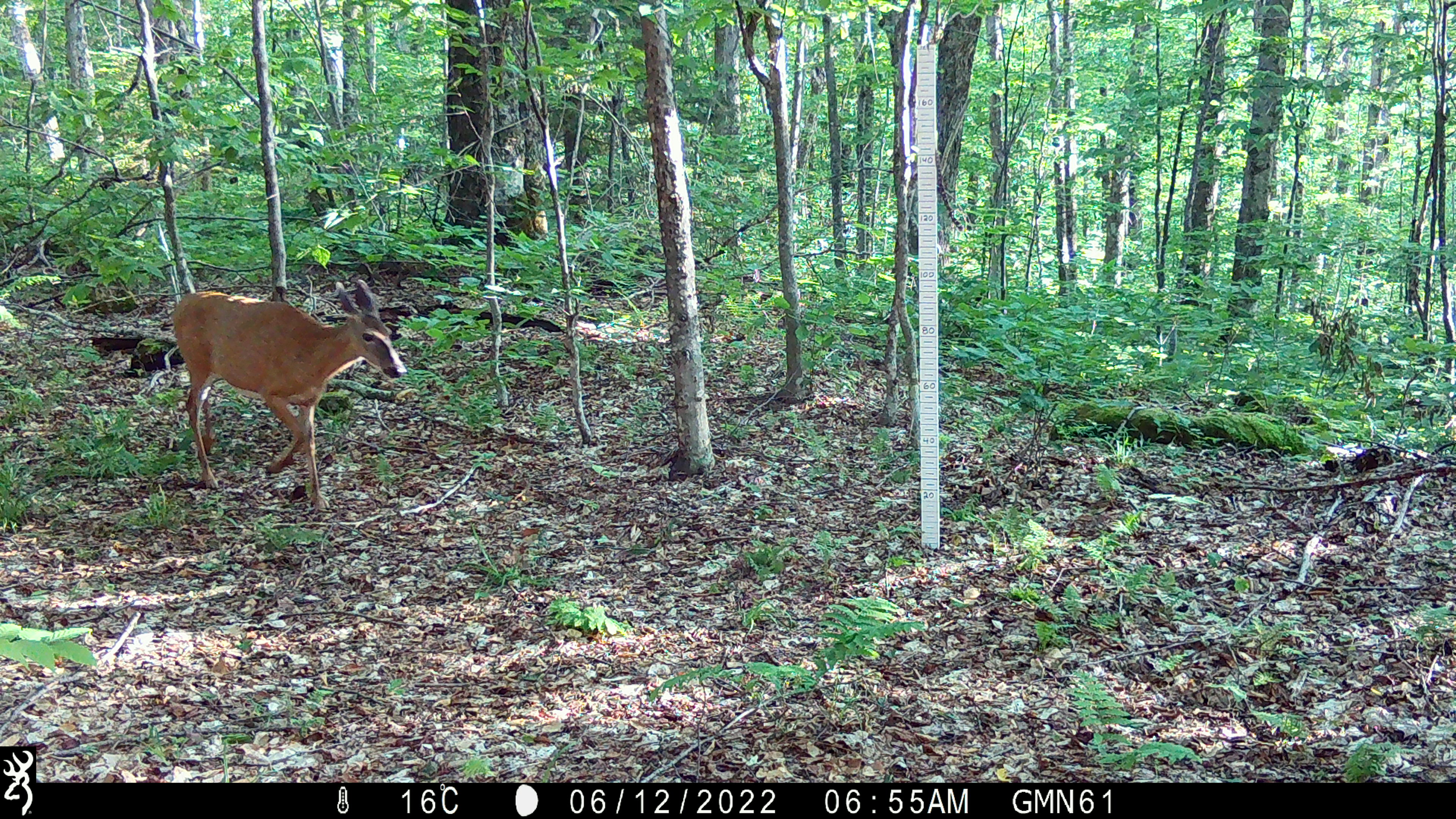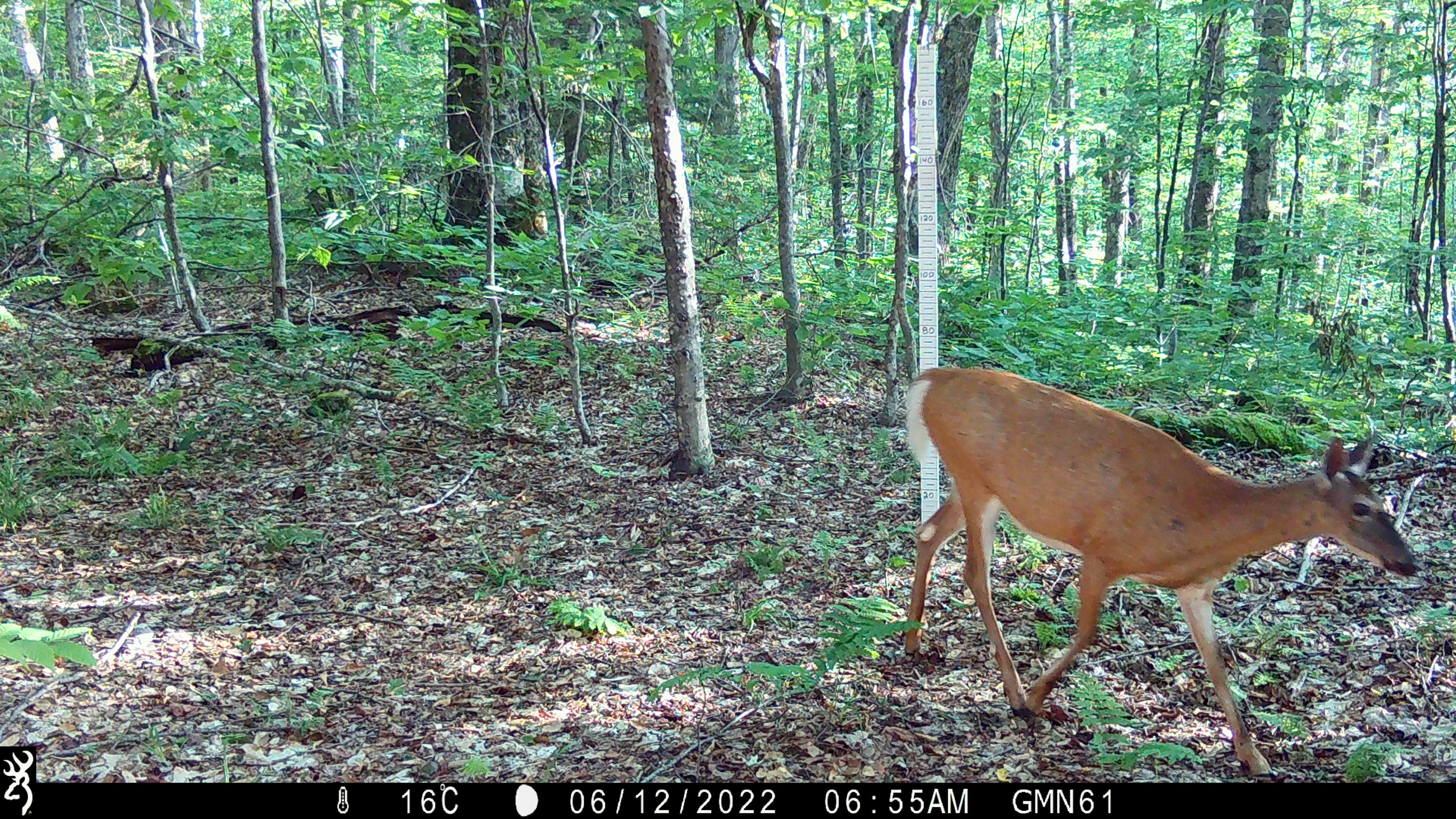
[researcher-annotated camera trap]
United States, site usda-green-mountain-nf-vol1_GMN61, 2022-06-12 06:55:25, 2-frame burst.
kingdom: Animalia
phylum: Chordata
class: Mammalia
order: Artiodactyla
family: Cervidae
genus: Odocoileus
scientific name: Odocoileus virginianus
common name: white-tailed deer